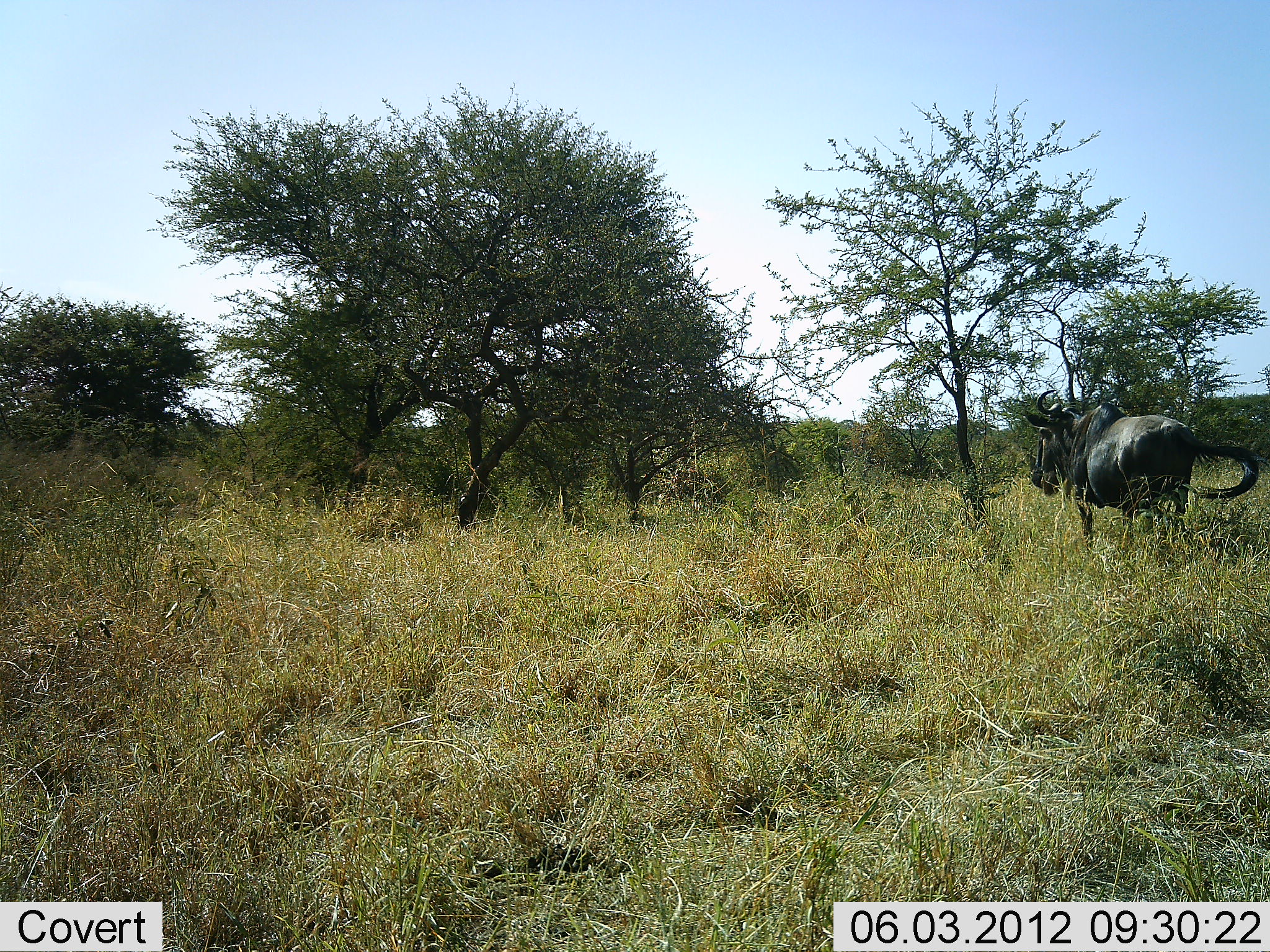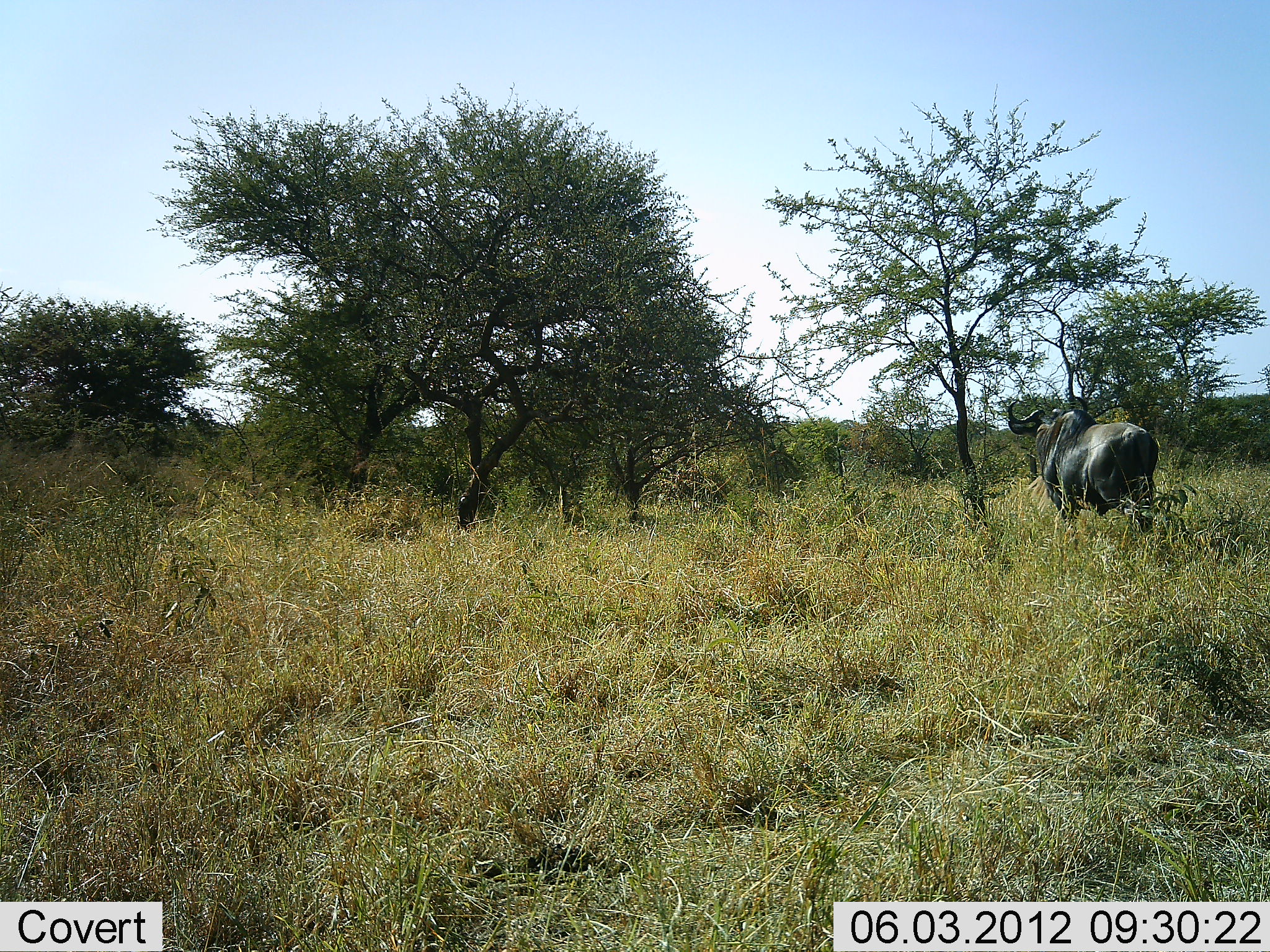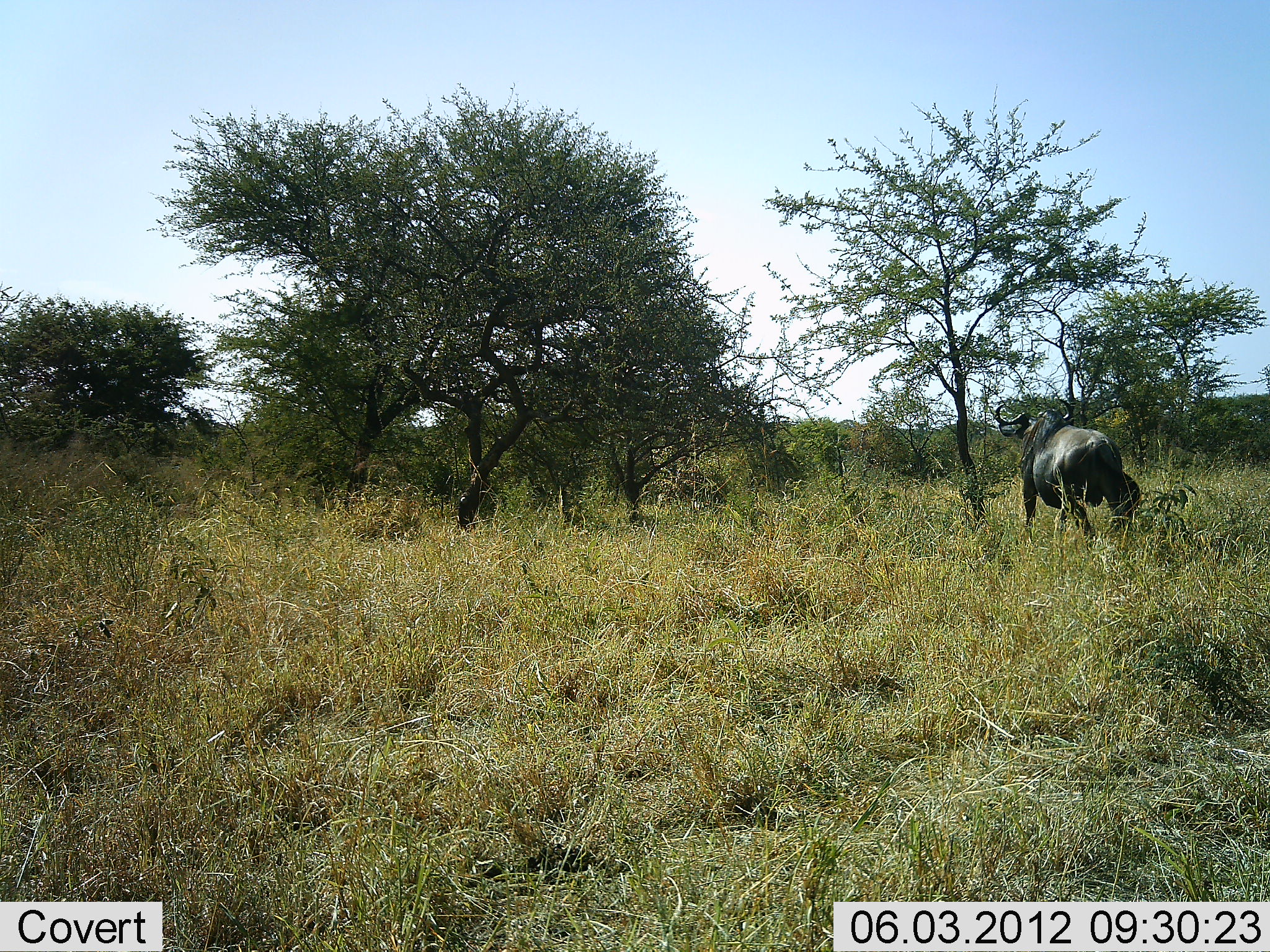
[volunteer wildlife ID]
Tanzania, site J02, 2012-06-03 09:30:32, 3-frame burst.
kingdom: Animalia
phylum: Chordata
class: Mammalia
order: Artiodactyla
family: Bovidae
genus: Connochaetes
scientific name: Connochaetes taurinus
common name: blue wildebeest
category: wildebeest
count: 1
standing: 0%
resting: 0%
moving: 100%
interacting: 0%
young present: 0%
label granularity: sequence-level